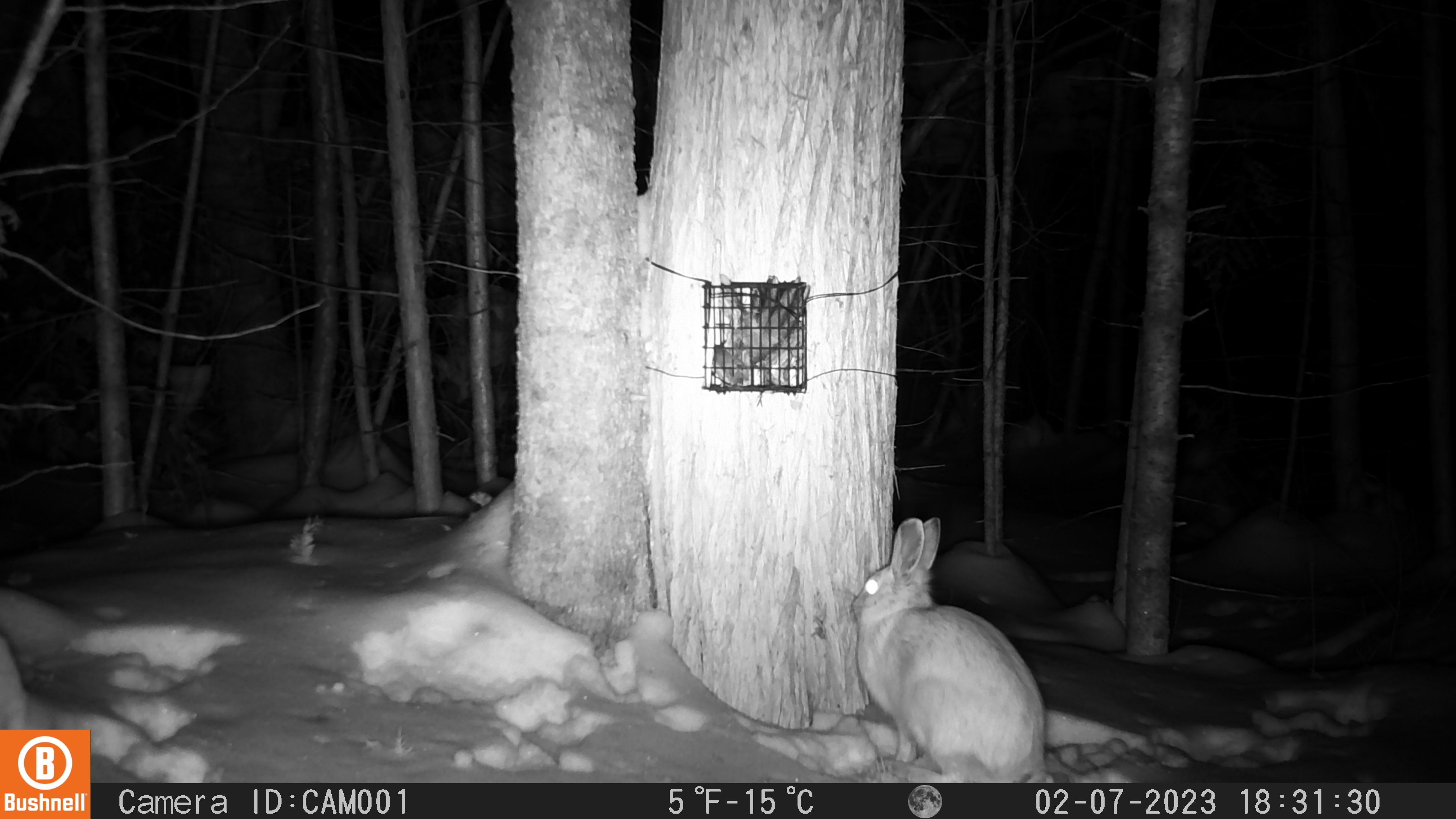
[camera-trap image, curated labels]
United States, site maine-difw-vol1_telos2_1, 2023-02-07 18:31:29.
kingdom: Animalia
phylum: Chordata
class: Mammalia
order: Lagomorpha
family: Leporidae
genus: Lepus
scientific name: Lepus americanus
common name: snowshoe hare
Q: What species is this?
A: Snowshoe hare (Lepus americanus).